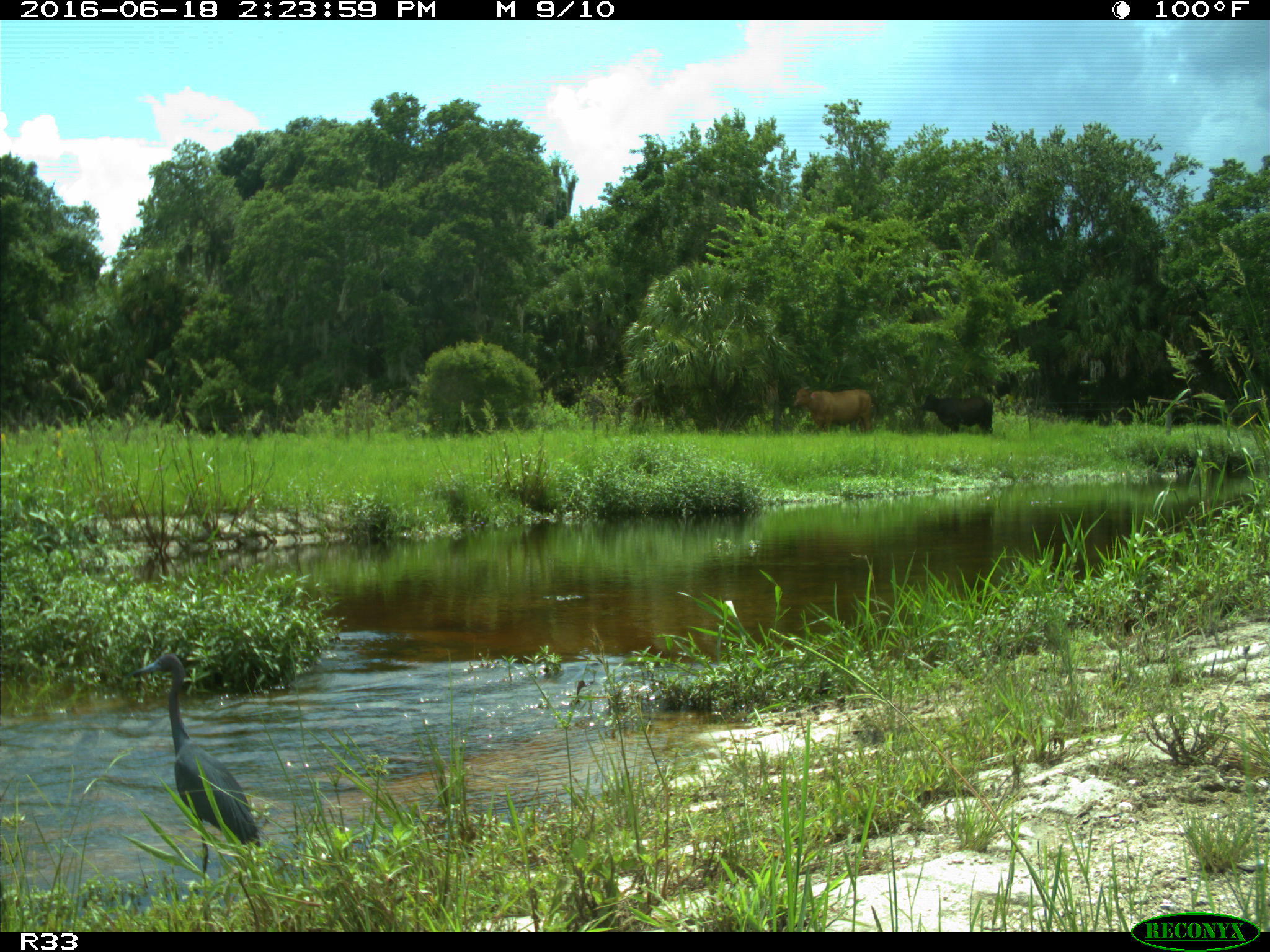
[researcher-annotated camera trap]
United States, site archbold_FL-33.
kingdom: Animalia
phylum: Chordata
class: Aves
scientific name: Aves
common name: birds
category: unidentified bird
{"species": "unidentified bird (birds) (Aves)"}